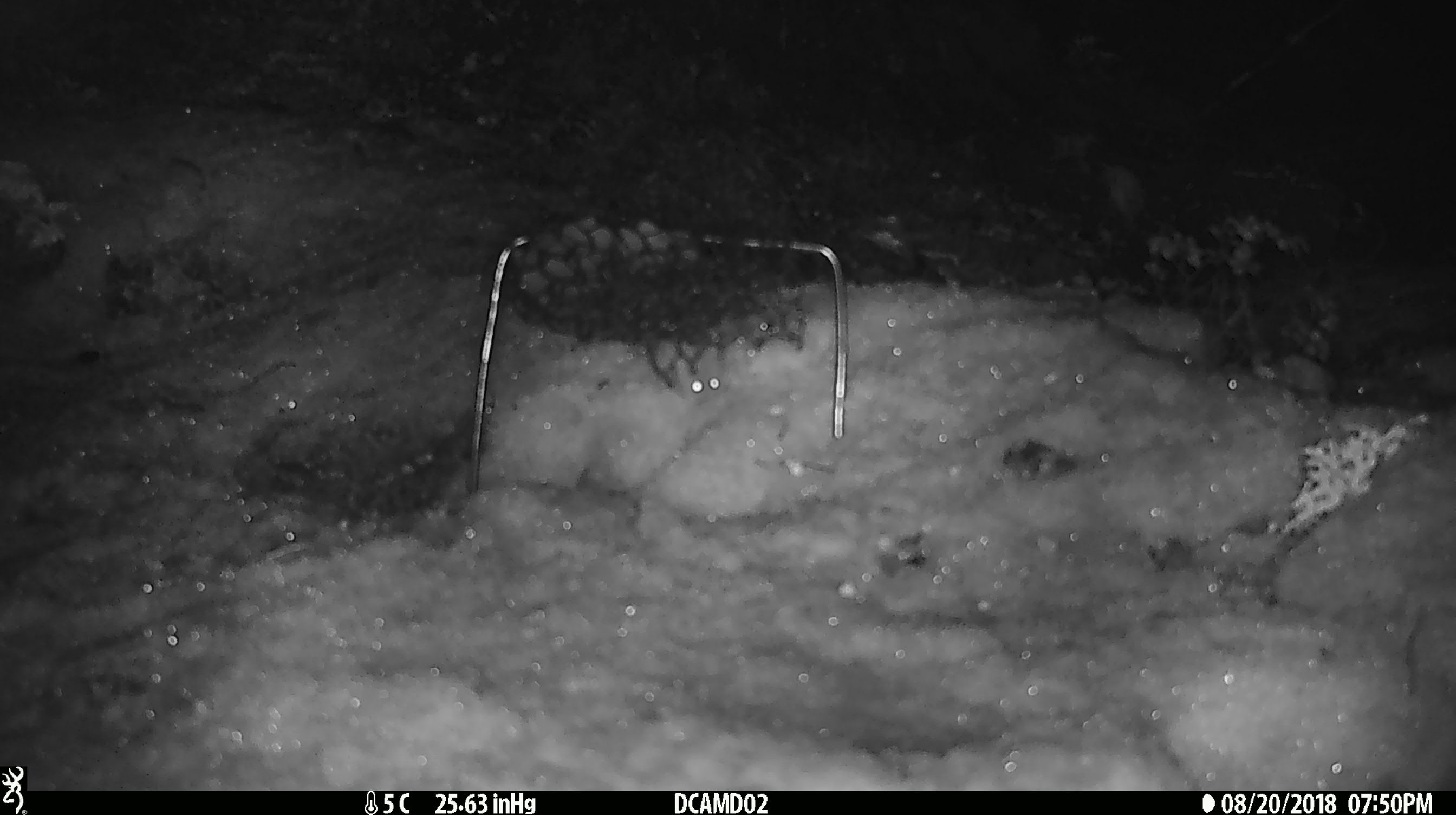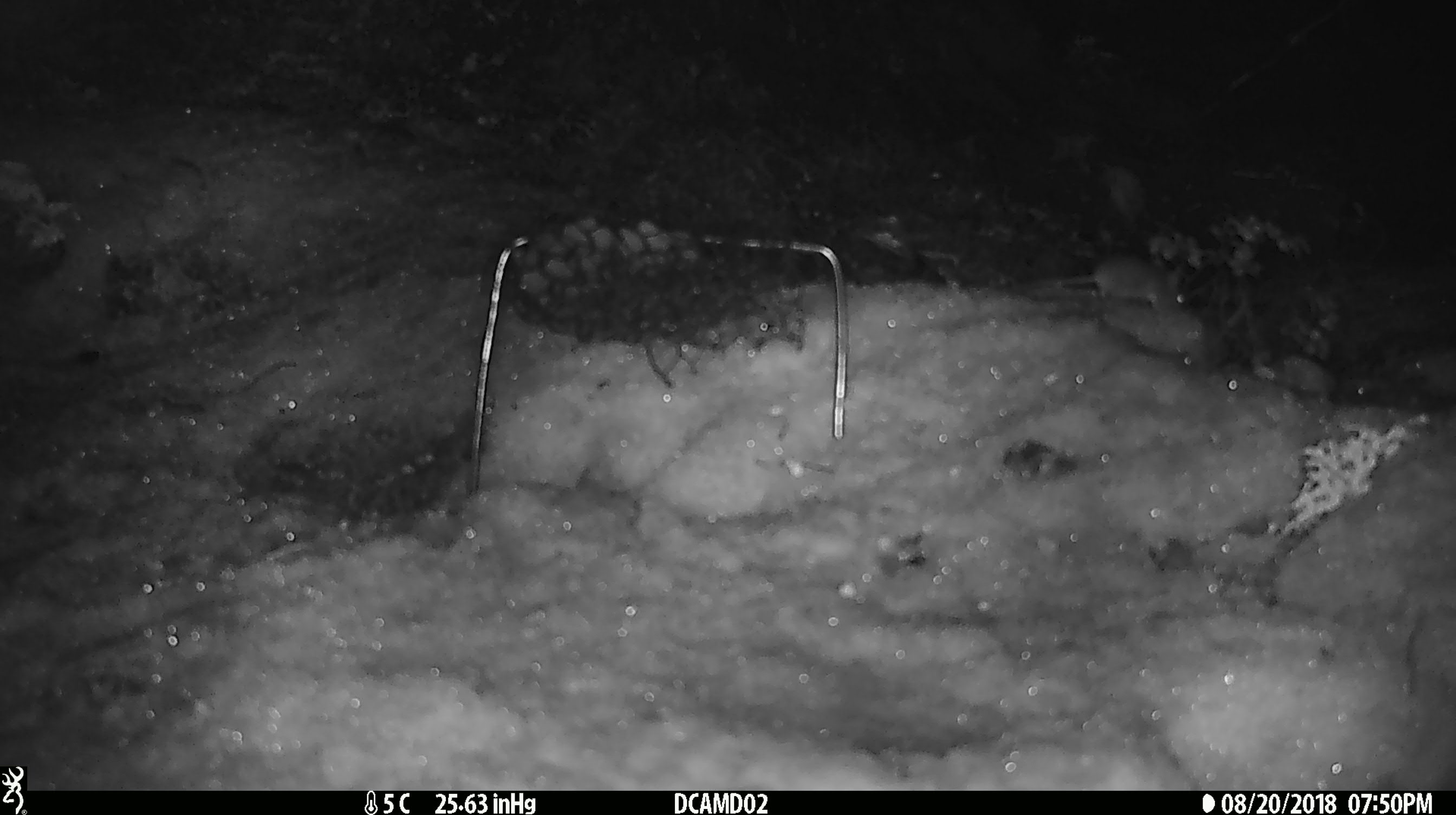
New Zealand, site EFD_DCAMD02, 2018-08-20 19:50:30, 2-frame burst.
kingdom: Animalia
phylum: Chordata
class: Mammalia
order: Rodentia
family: Muridae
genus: Mus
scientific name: Mus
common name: mouse